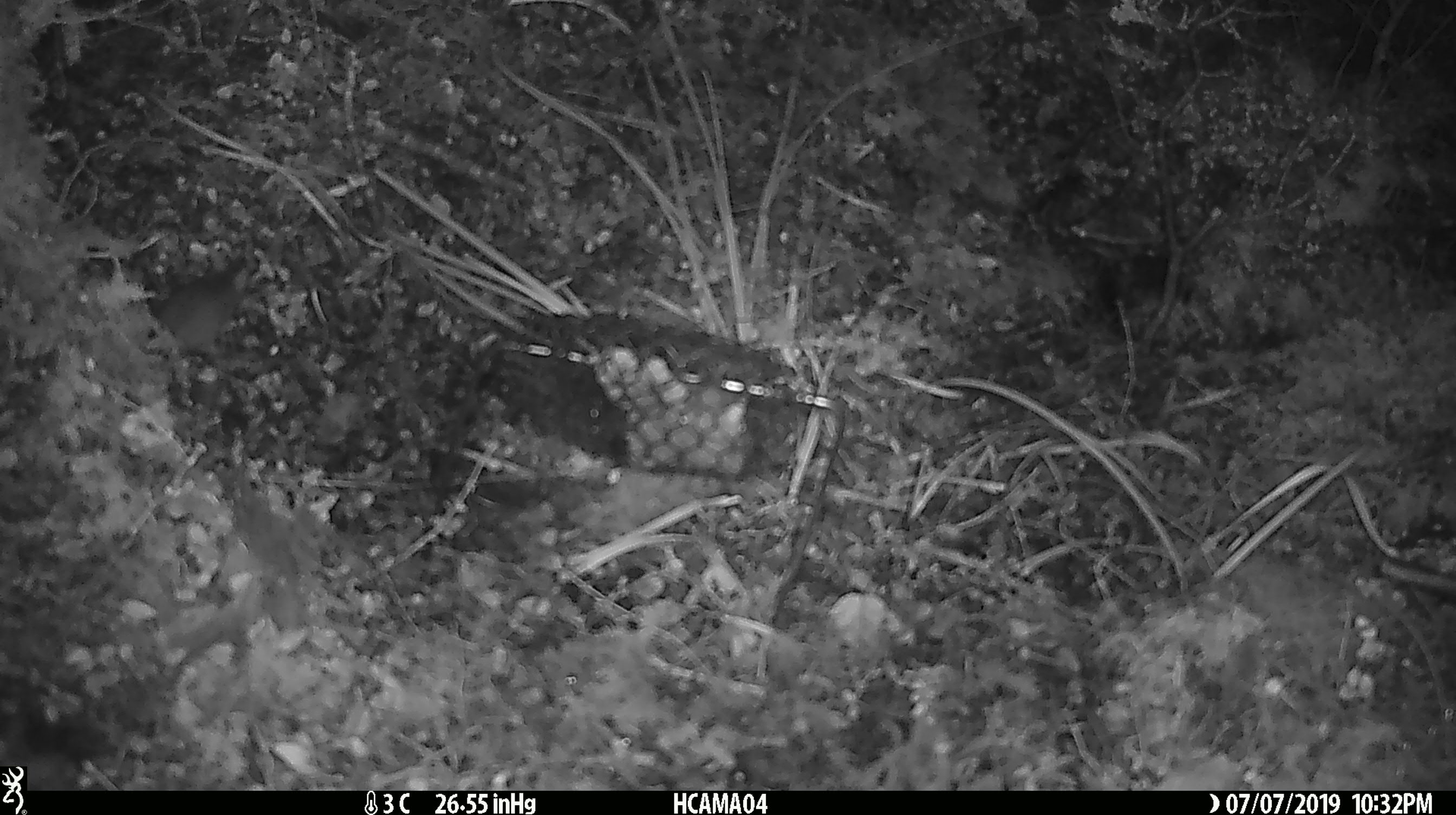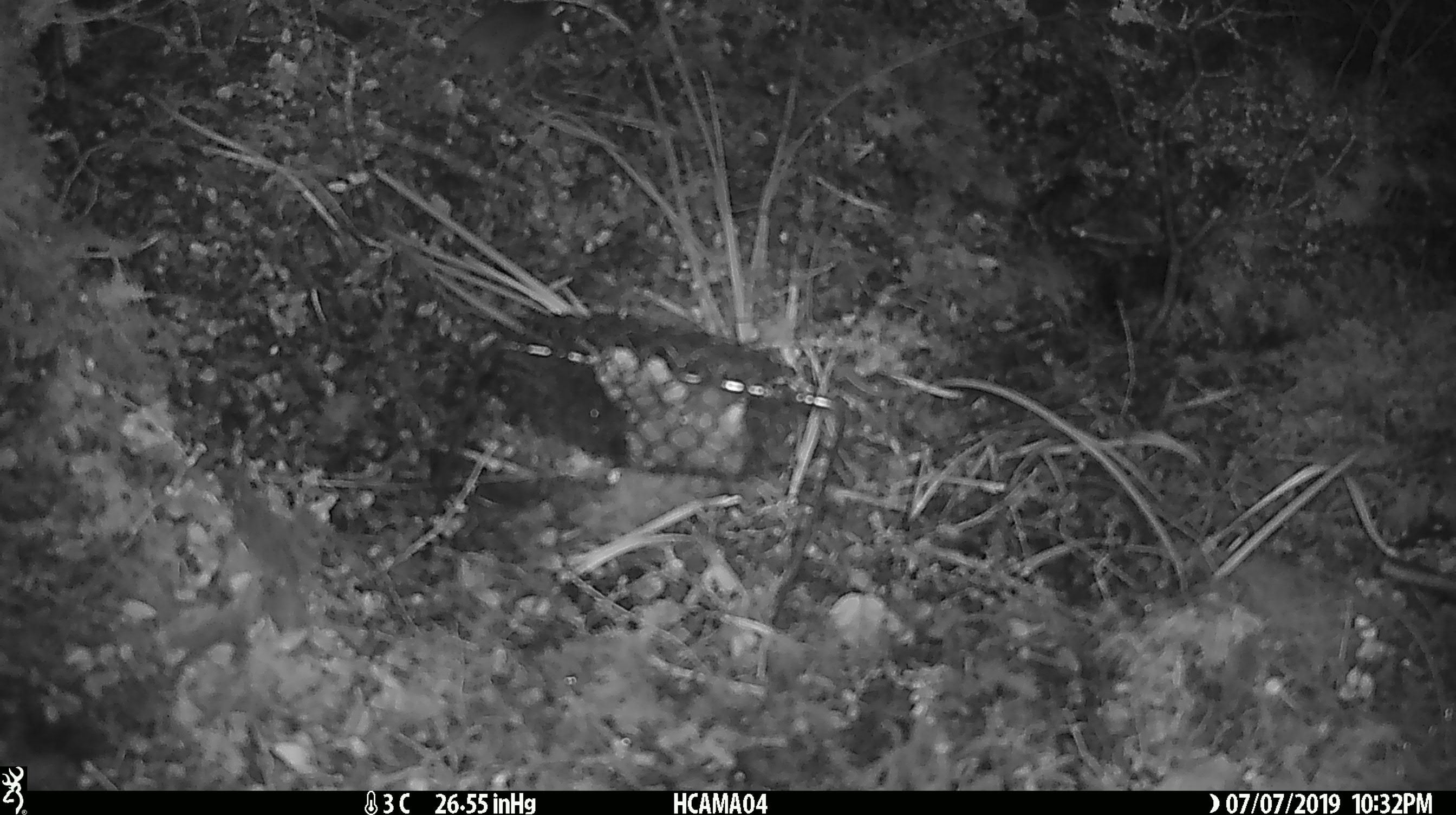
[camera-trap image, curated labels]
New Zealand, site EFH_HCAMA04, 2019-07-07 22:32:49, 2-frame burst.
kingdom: Animalia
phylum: Chordata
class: Mammalia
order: Rodentia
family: Muridae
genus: Mus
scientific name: Mus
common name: mouse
Mouse (Mus).